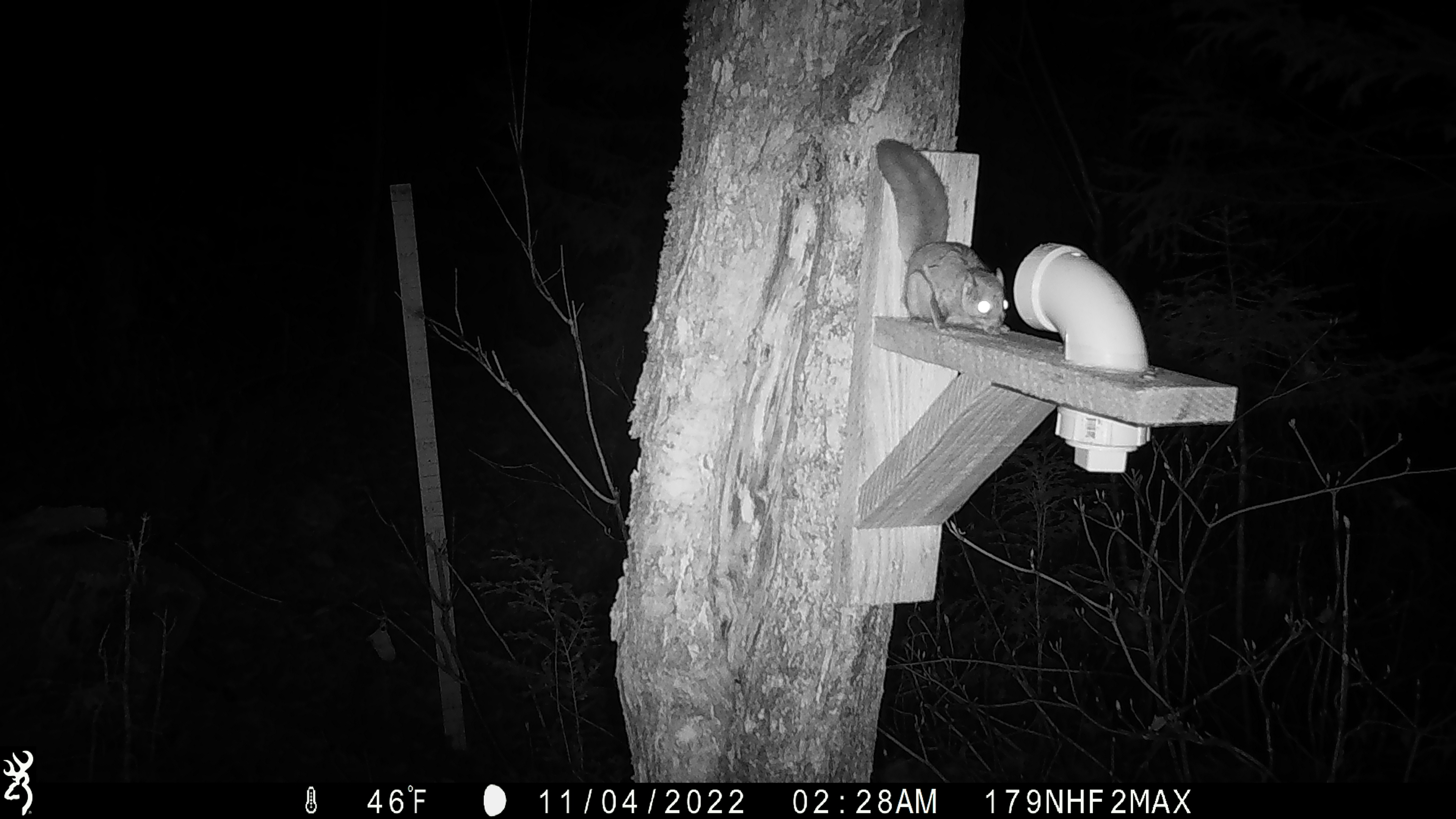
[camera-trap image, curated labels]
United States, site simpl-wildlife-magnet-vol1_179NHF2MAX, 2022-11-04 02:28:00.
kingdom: Animalia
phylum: Chordata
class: Mammalia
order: Rodentia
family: Sciuridae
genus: Glaucomys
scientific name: Glaucomys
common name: flying squirrel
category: flying squirrel sp.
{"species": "flying squirrel sp. (flying squirrel) (Glaucomys)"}